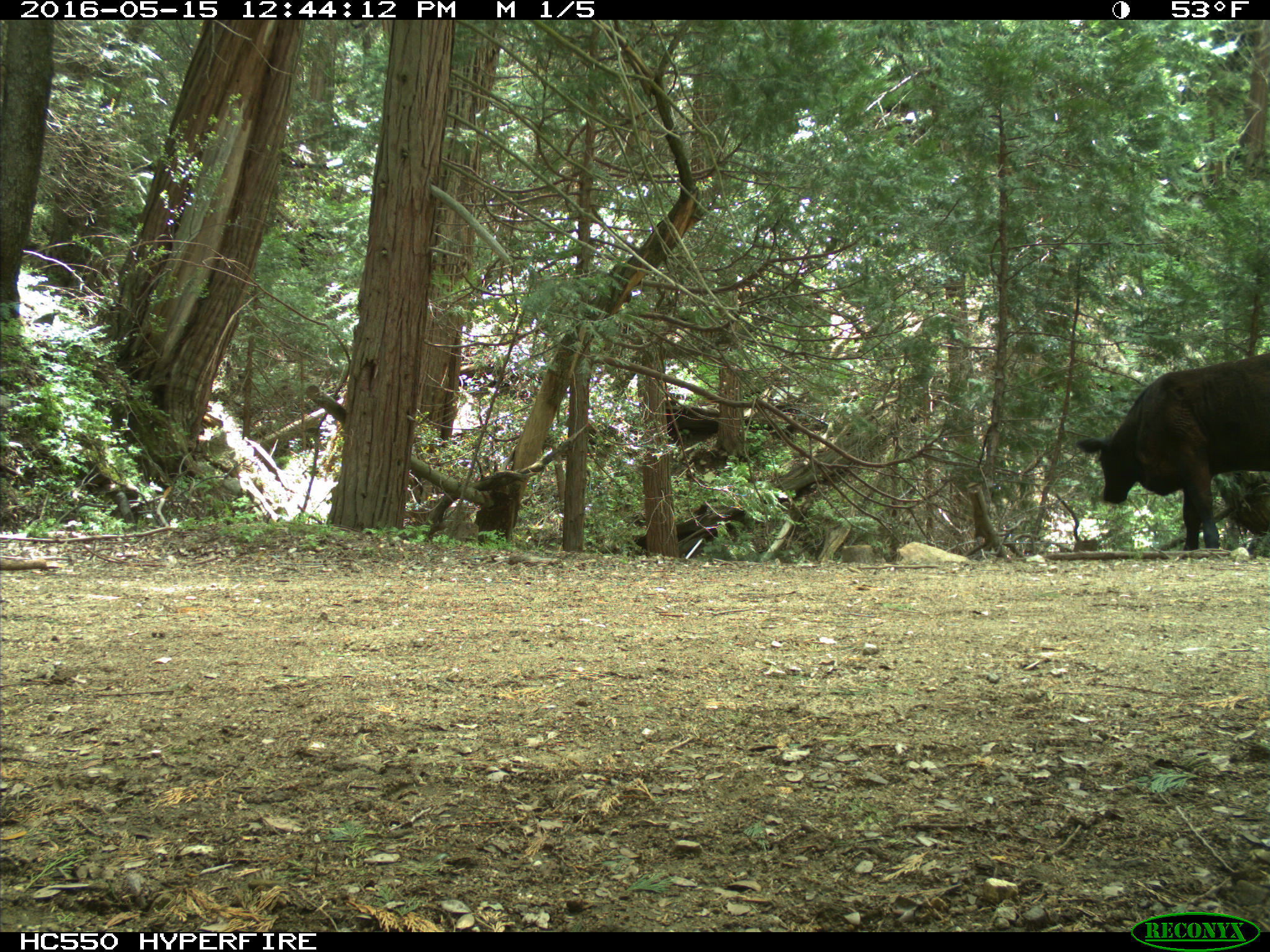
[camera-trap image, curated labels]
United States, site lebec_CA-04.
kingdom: Animalia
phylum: Chordata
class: Mammalia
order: Artiodactyla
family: Bovidae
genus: Bos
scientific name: Bos taurus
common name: domestic cow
Bos taurus (domestic cow).